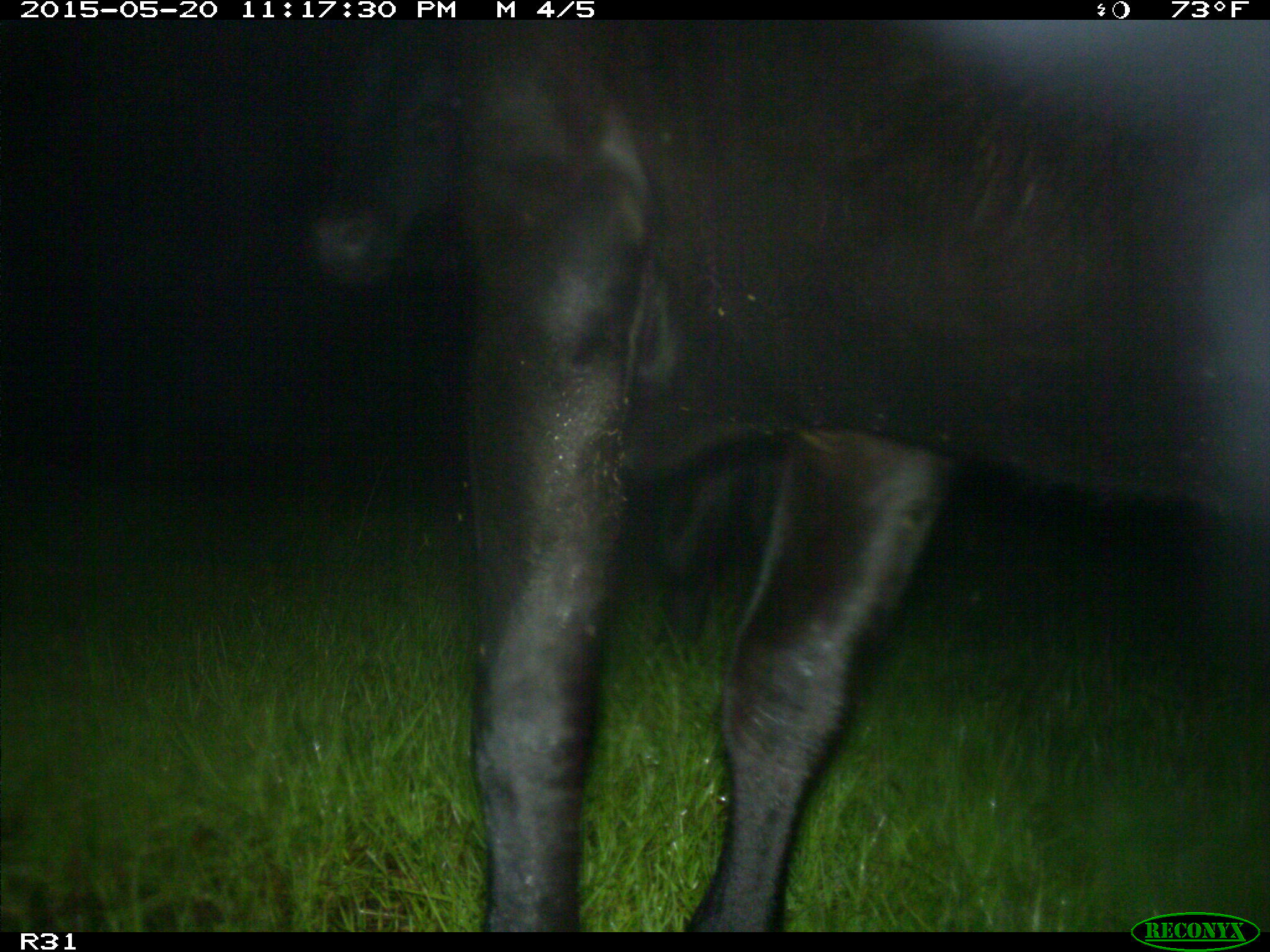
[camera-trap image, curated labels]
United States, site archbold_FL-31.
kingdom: Animalia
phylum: Chordata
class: Mammalia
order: Artiodactyla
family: Bovidae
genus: Bos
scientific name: Bos taurus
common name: domestic cow